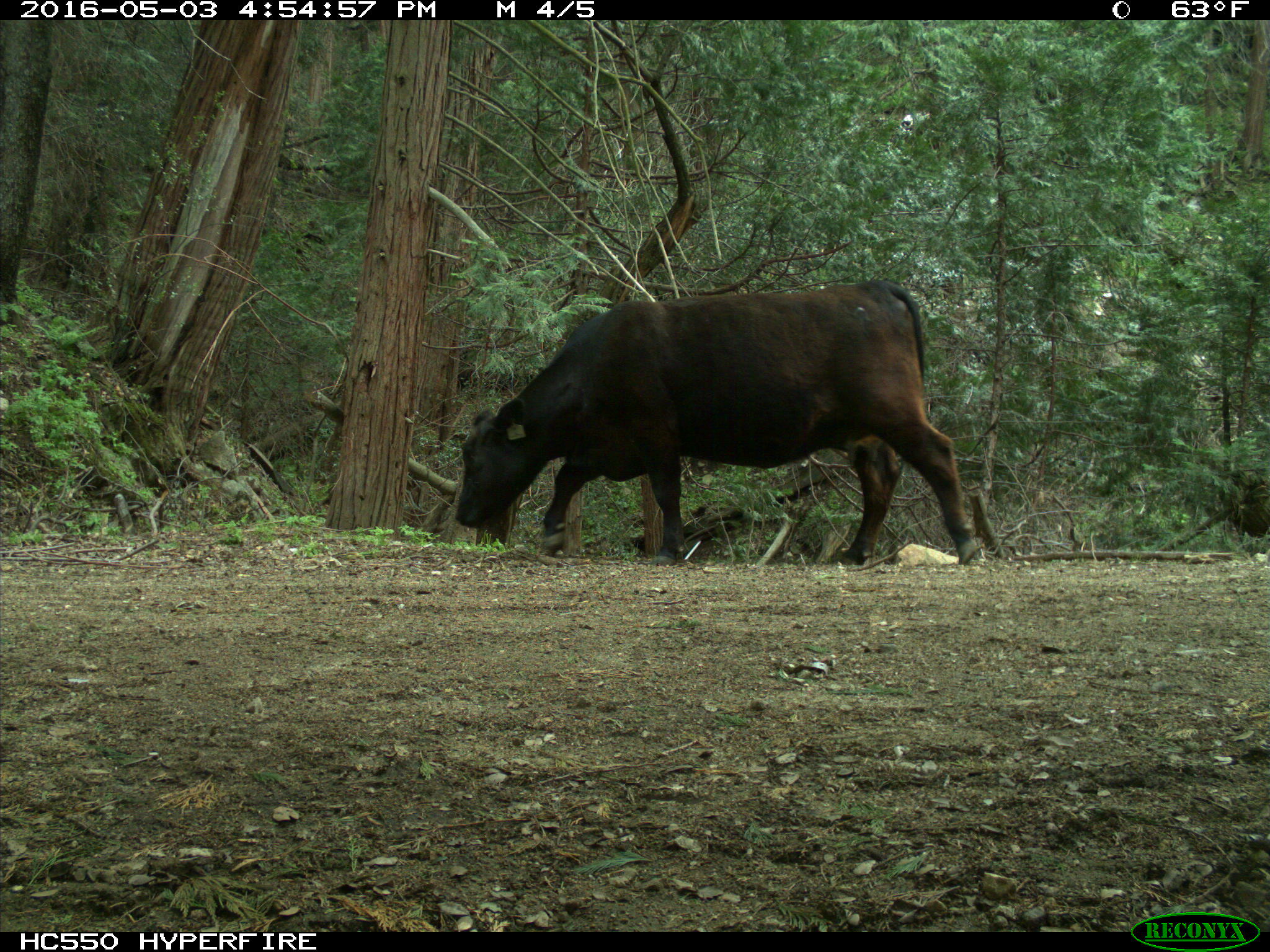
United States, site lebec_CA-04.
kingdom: Animalia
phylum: Chordata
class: Mammalia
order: Artiodactyla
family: Bovidae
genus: Bos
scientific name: Bos taurus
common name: domestic cow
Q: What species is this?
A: Bos taurus (domestic cow).